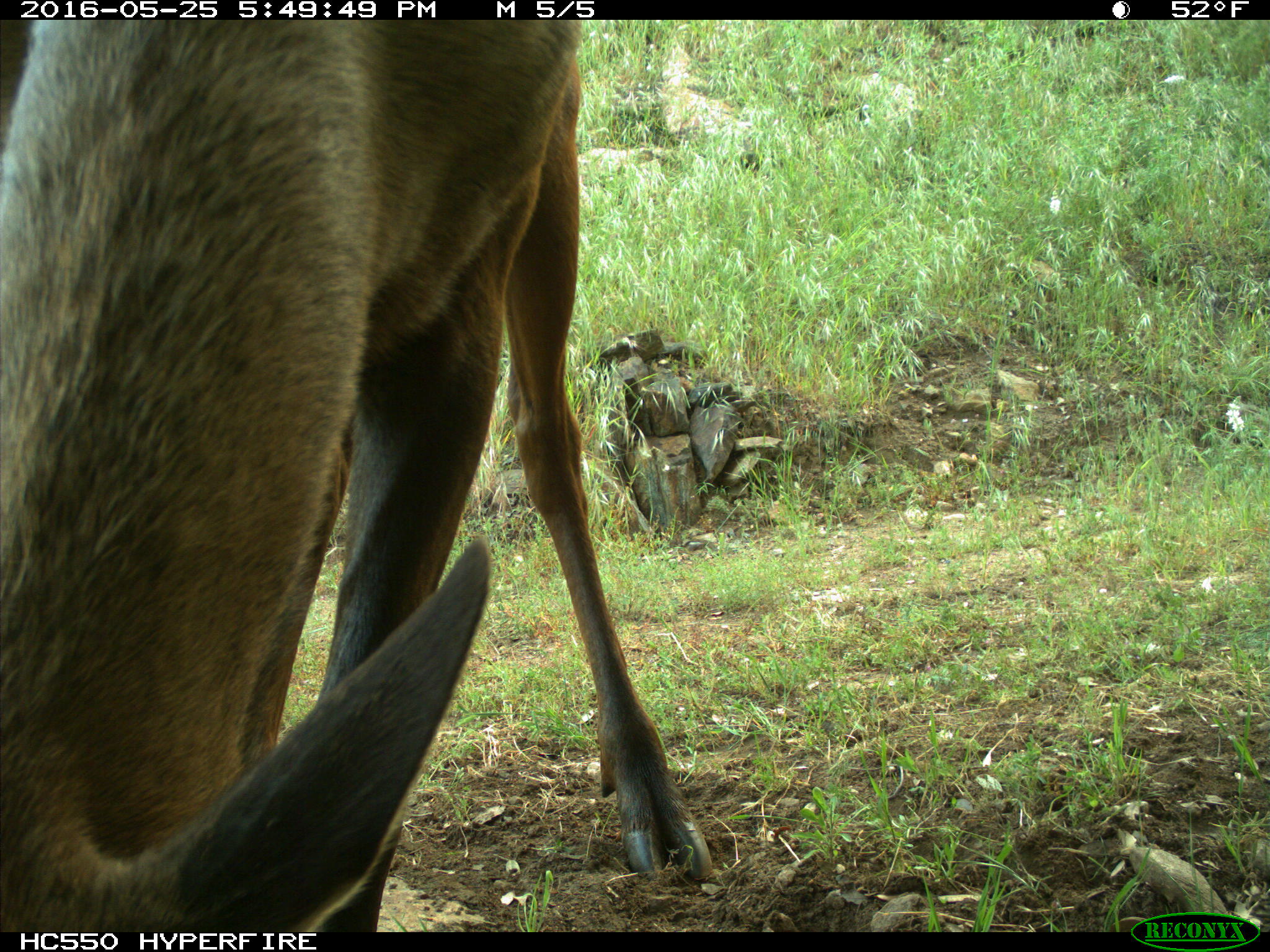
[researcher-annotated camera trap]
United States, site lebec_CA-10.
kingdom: Animalia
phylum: Chordata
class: Mammalia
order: Artiodactyla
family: Cervidae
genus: Cervus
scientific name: Cervus canadensis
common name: elk